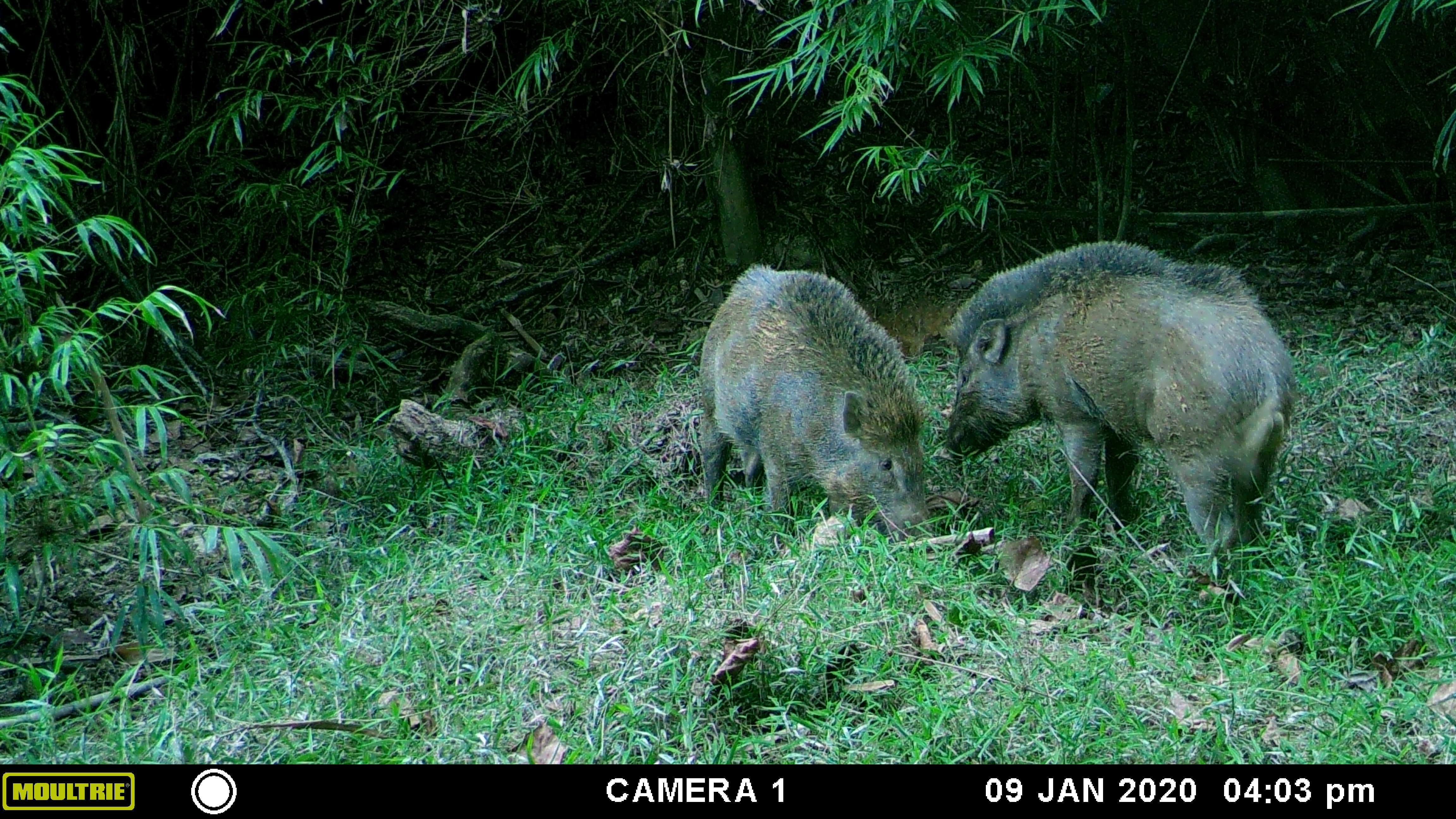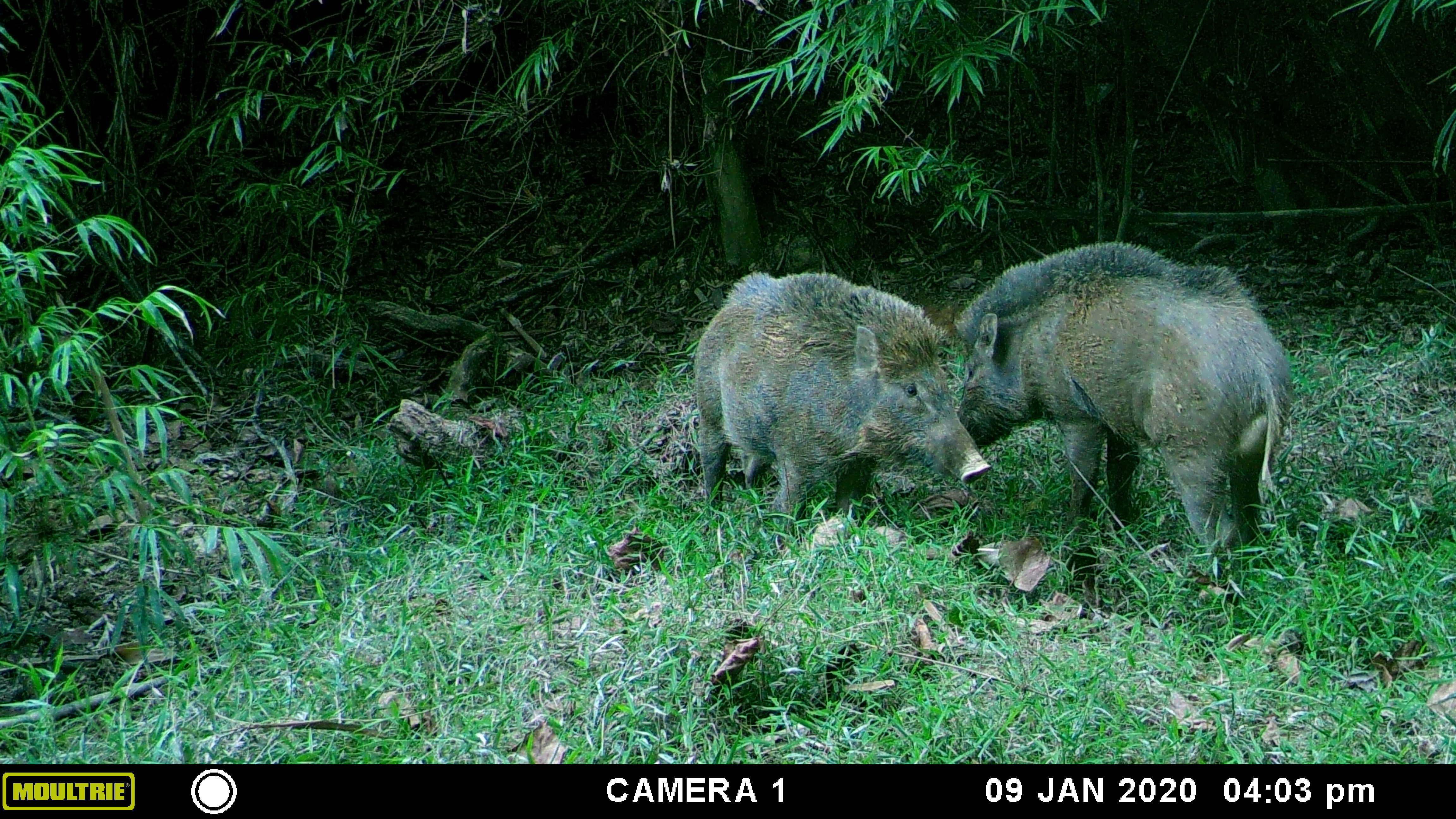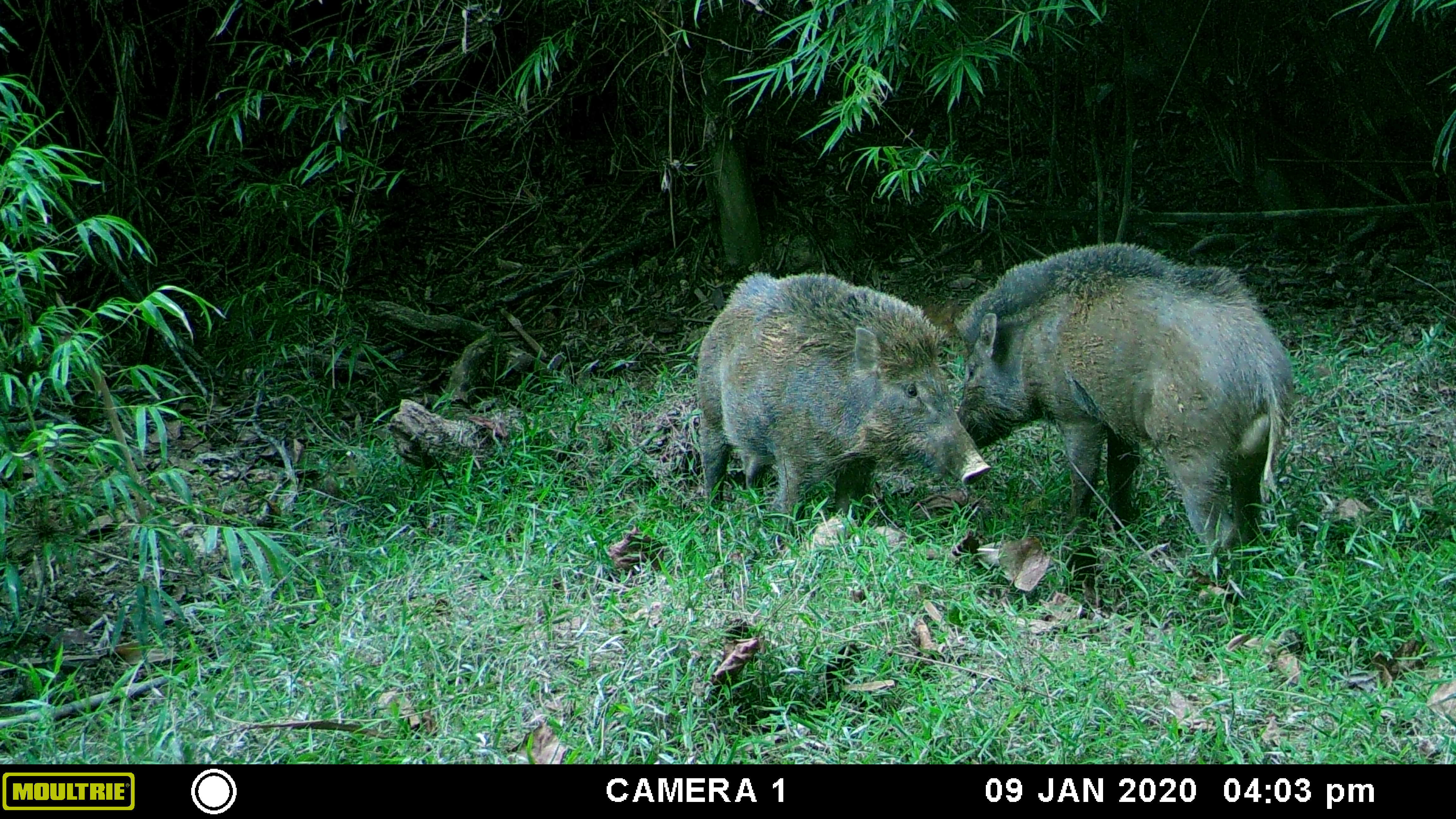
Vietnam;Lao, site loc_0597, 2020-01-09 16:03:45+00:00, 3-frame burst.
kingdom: Animalia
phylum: Chordata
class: Mammalia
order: Artiodactyla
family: Suidae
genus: Sus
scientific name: Sus scrofa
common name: eurasian wild pig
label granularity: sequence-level